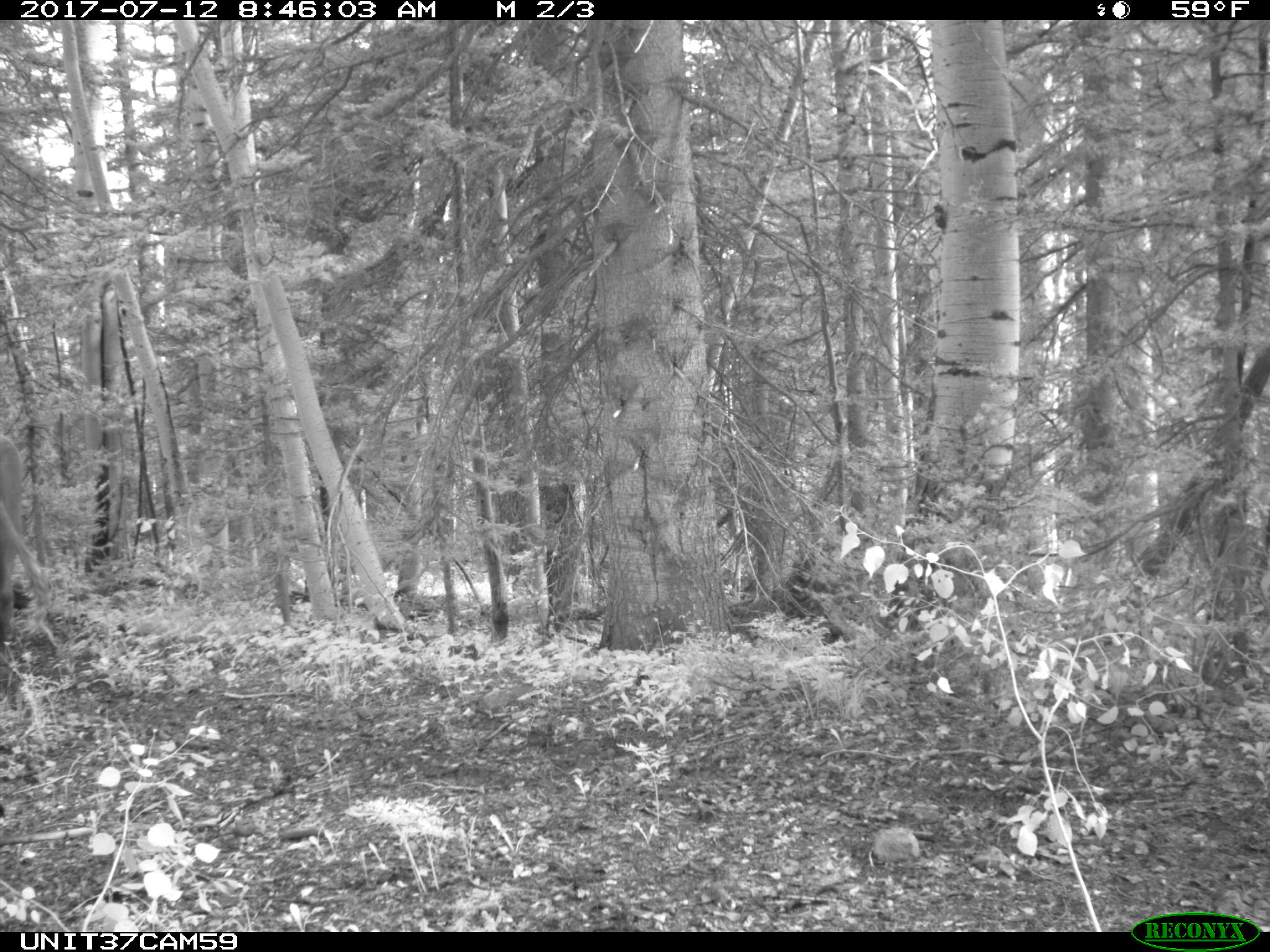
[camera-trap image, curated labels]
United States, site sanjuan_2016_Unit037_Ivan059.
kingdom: Animalia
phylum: Chordata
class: Mammalia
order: Artiodactyla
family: Bovidae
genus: Bos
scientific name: Bos taurus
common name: domestic cow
Bos taurus (domestic cow).